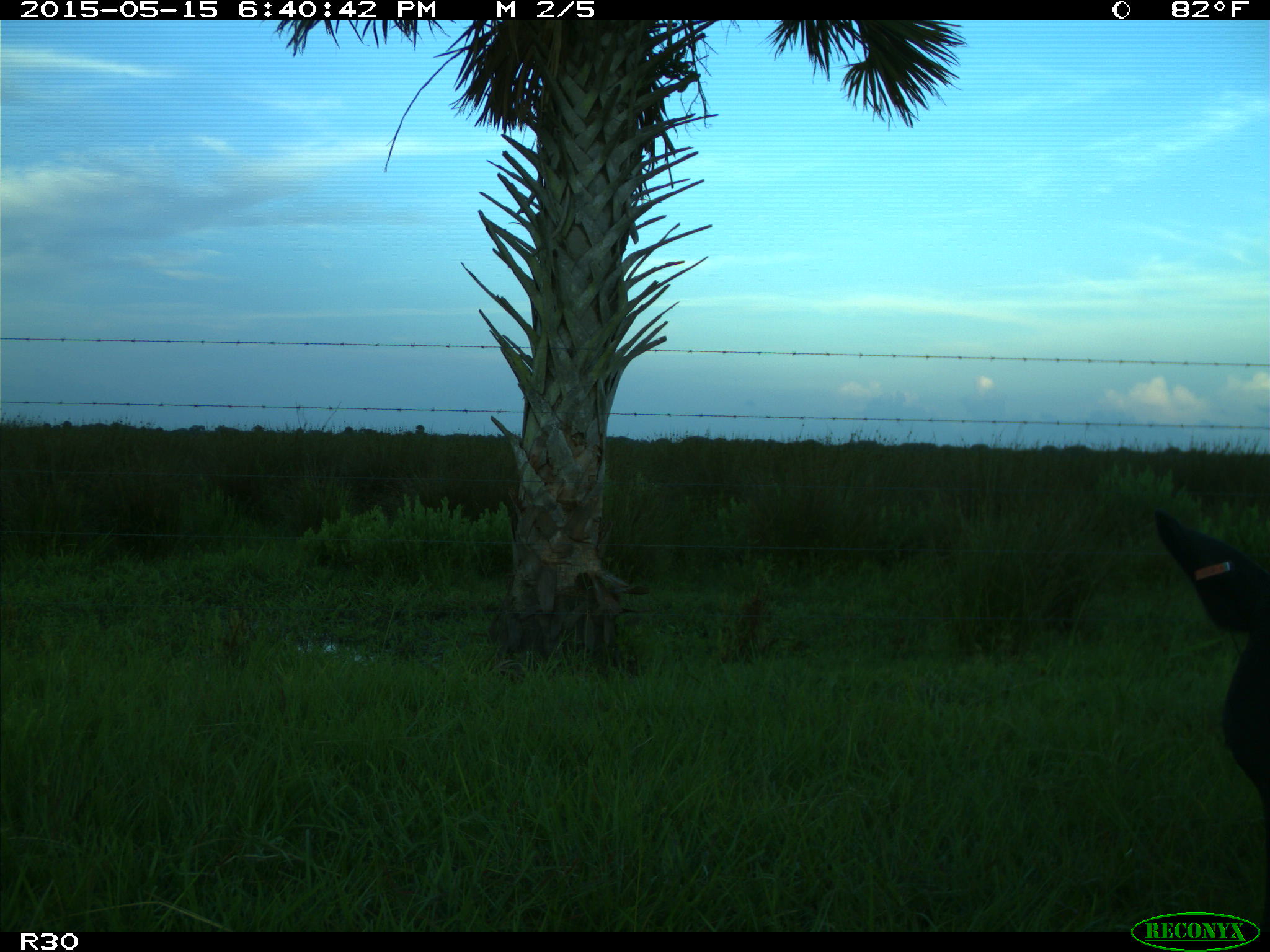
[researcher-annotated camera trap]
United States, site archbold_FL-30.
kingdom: Animalia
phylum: Chordata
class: Mammalia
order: Artiodactyla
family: Bovidae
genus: Bos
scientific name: Bos taurus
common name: domestic cow